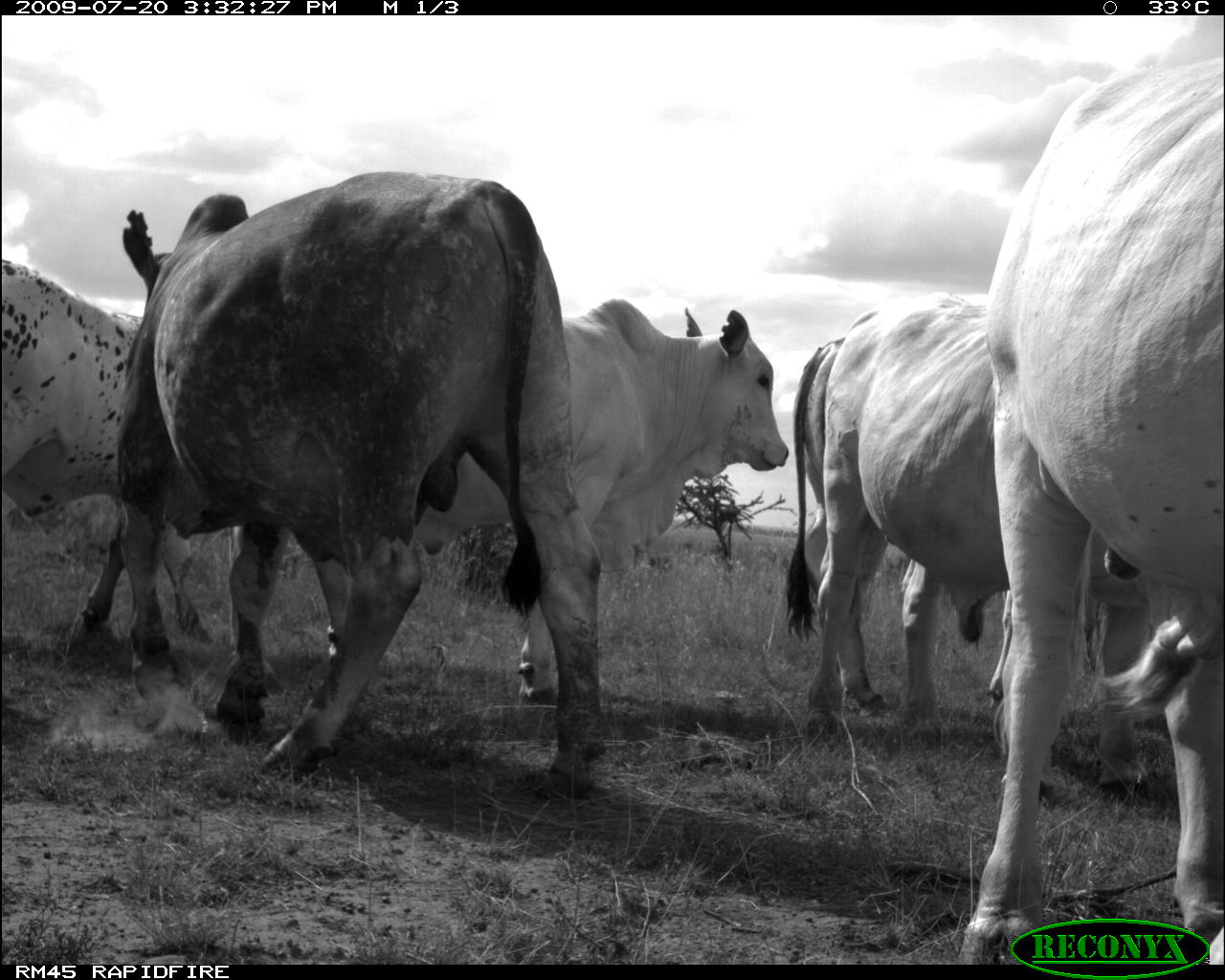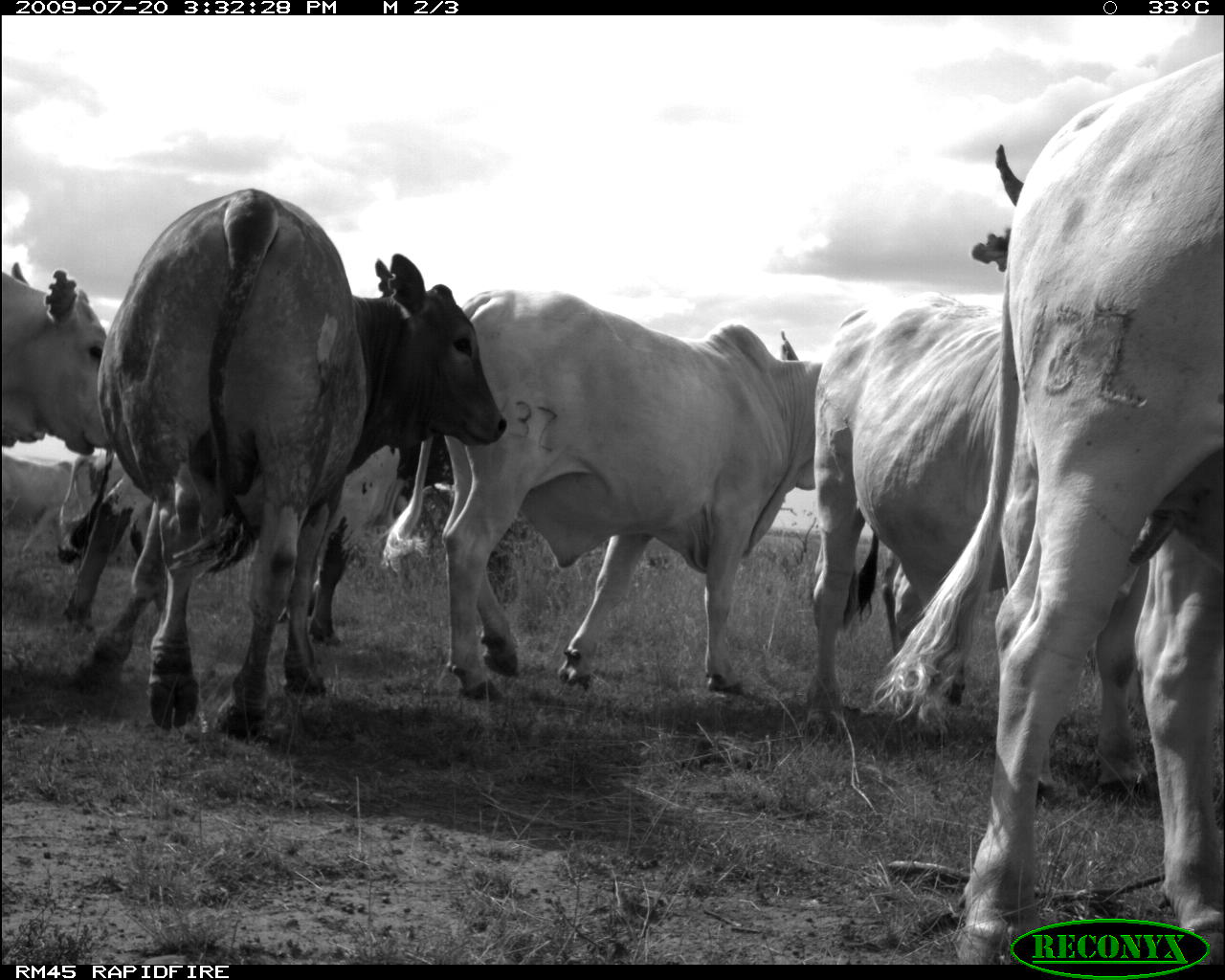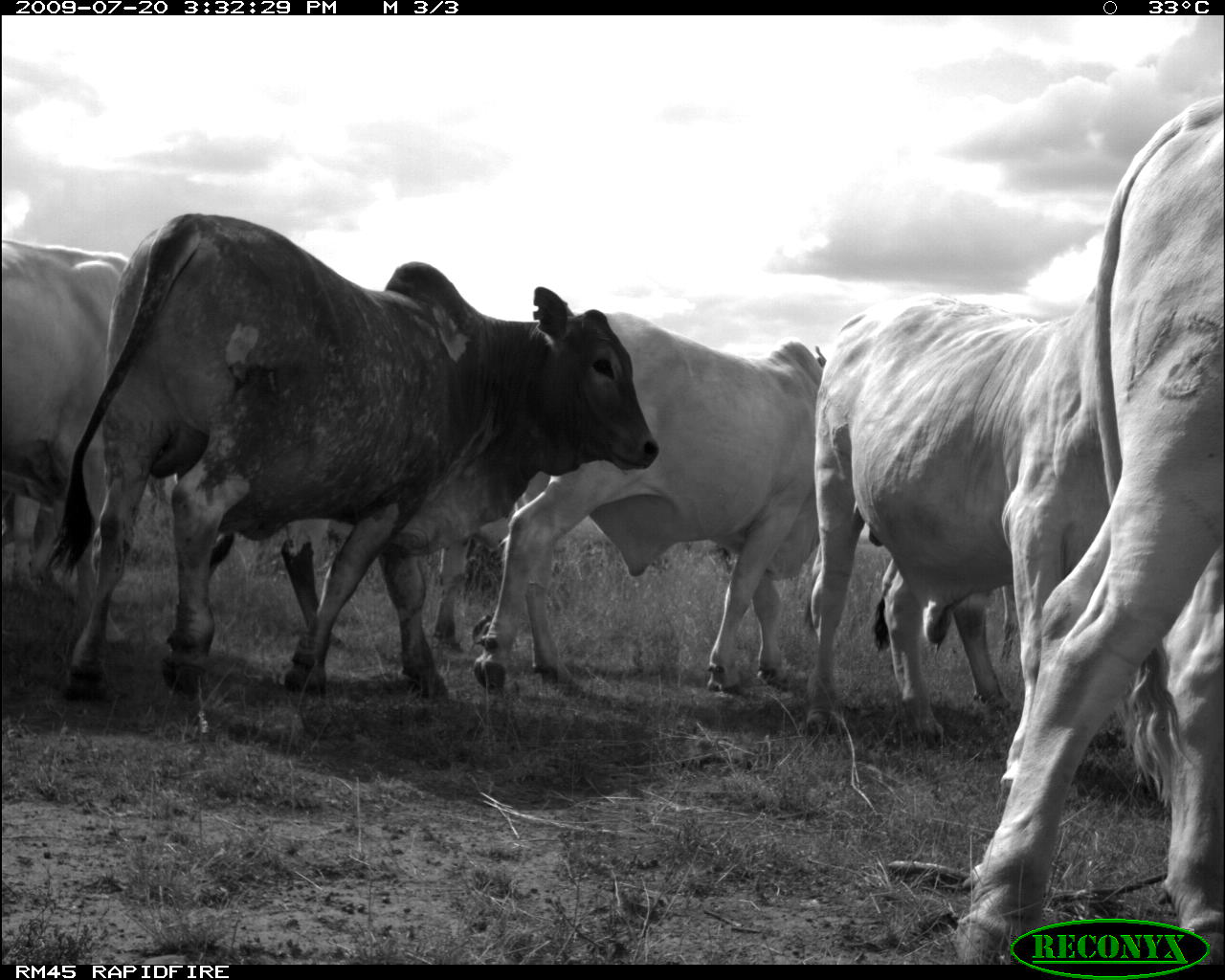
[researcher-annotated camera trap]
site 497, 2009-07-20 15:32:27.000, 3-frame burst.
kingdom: Animalia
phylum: Chordata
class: Mammalia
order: Artiodactyla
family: Bovidae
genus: Tragelaphus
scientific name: Tragelaphus oryx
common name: eland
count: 5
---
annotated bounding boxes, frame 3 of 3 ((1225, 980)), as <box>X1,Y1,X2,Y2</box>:
tragelaphus oryx: <box>58,209,661,704</box>; <box>952,92,1224,963</box>; <box>803,281,1118,747</box>; <box>470,309,826,693</box>; <box>1,237,128,646</box>